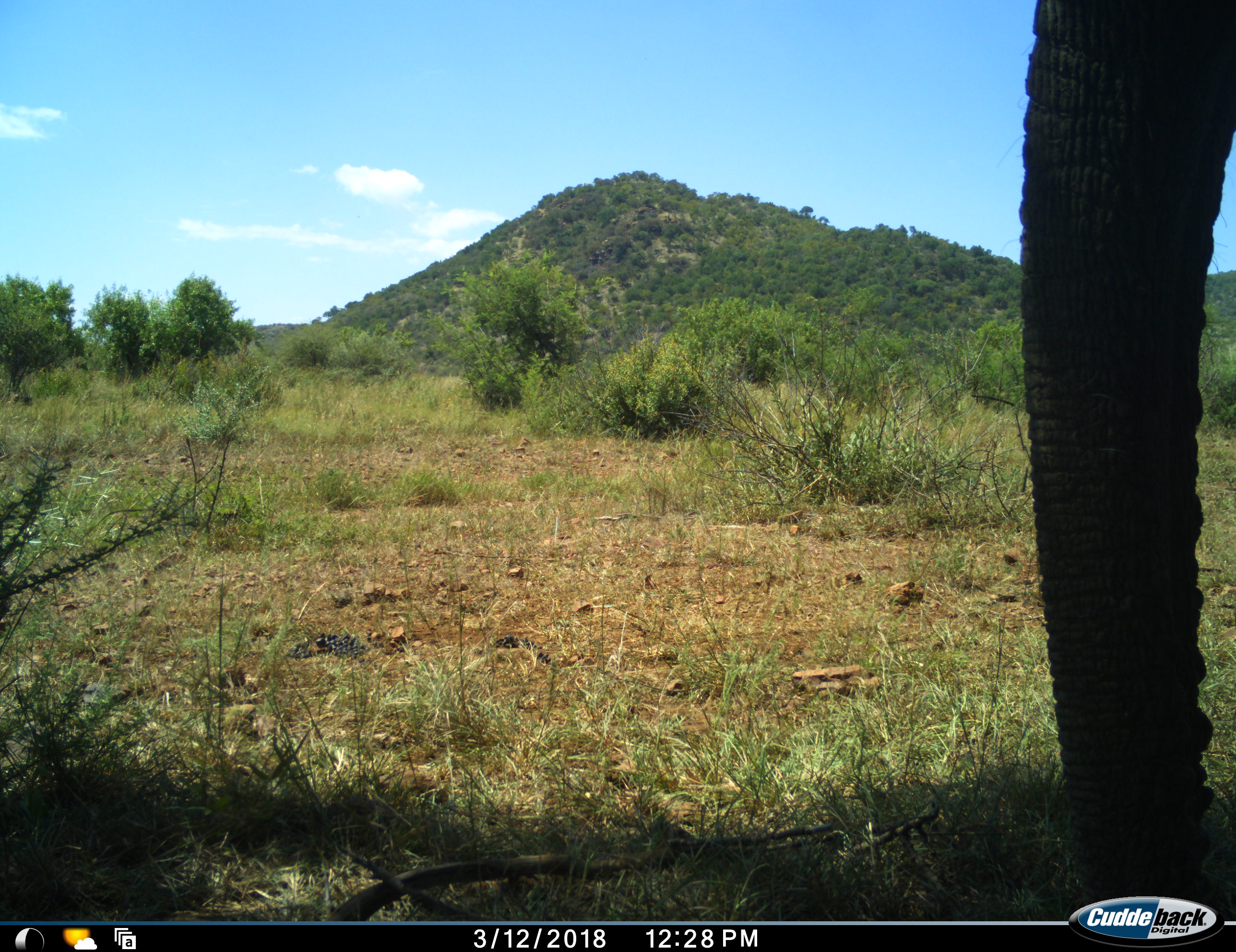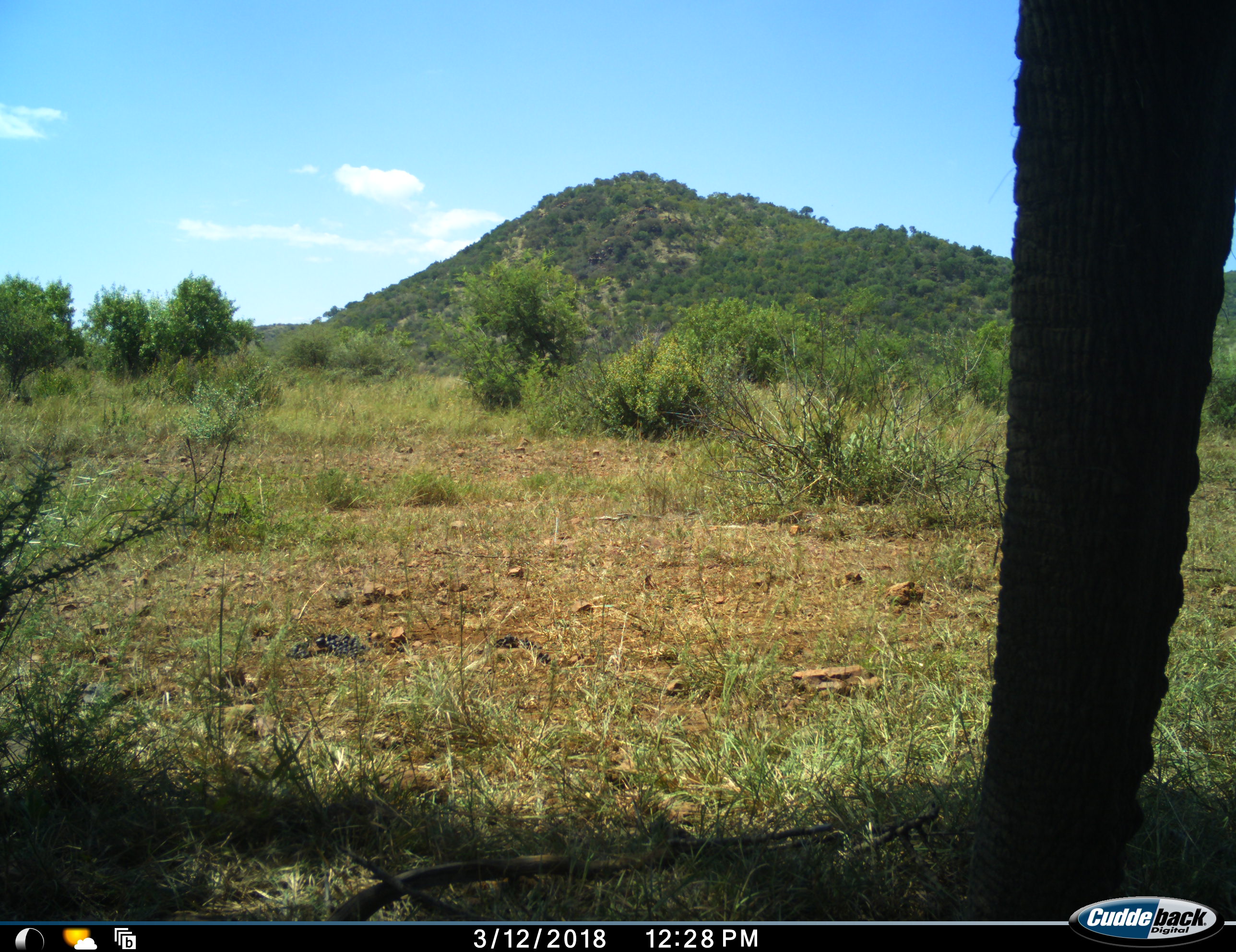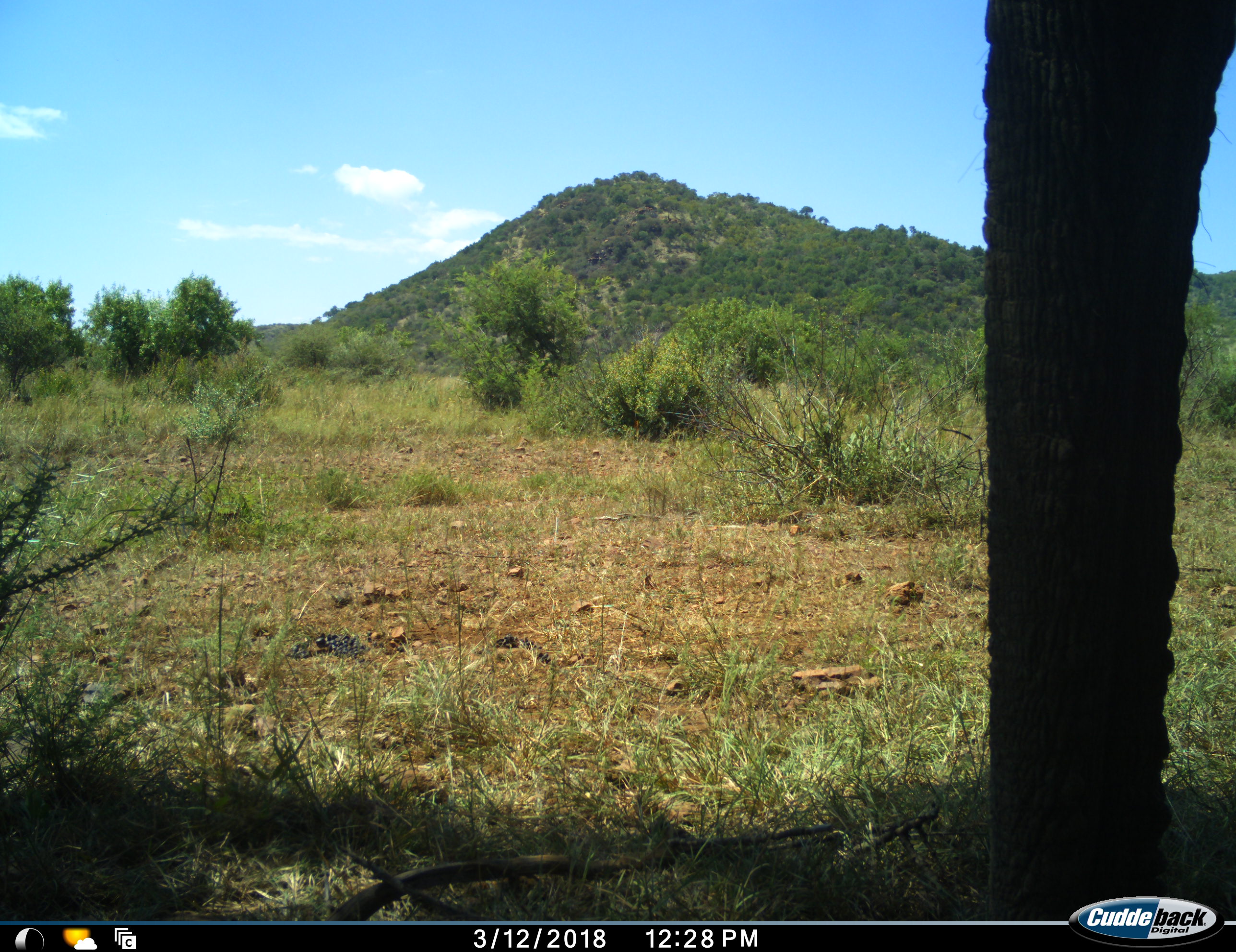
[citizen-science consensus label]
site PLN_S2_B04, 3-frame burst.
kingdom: Animalia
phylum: Chordata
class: Mammalia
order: Proboscidea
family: Elephantidae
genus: Loxodonta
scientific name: Loxodonta africana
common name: african bush elephant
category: elephant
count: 1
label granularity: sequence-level